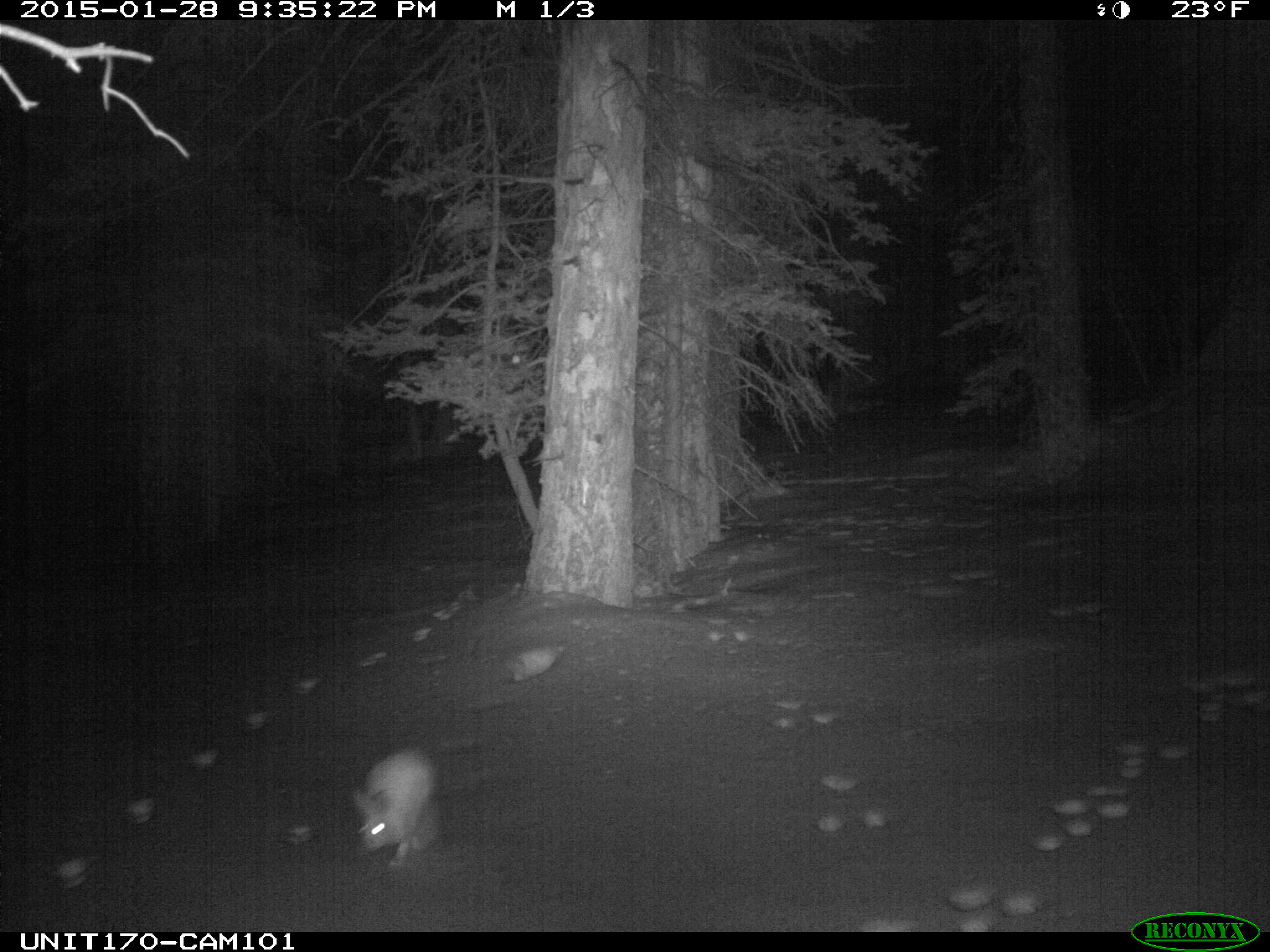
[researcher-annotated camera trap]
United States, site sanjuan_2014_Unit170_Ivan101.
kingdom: Animalia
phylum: Chordata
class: Mammalia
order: Lagomorpha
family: Leporidae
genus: Lepus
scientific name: Lepus americanus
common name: snowshoe hare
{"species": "Lepus americanus (snowshoe hare)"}